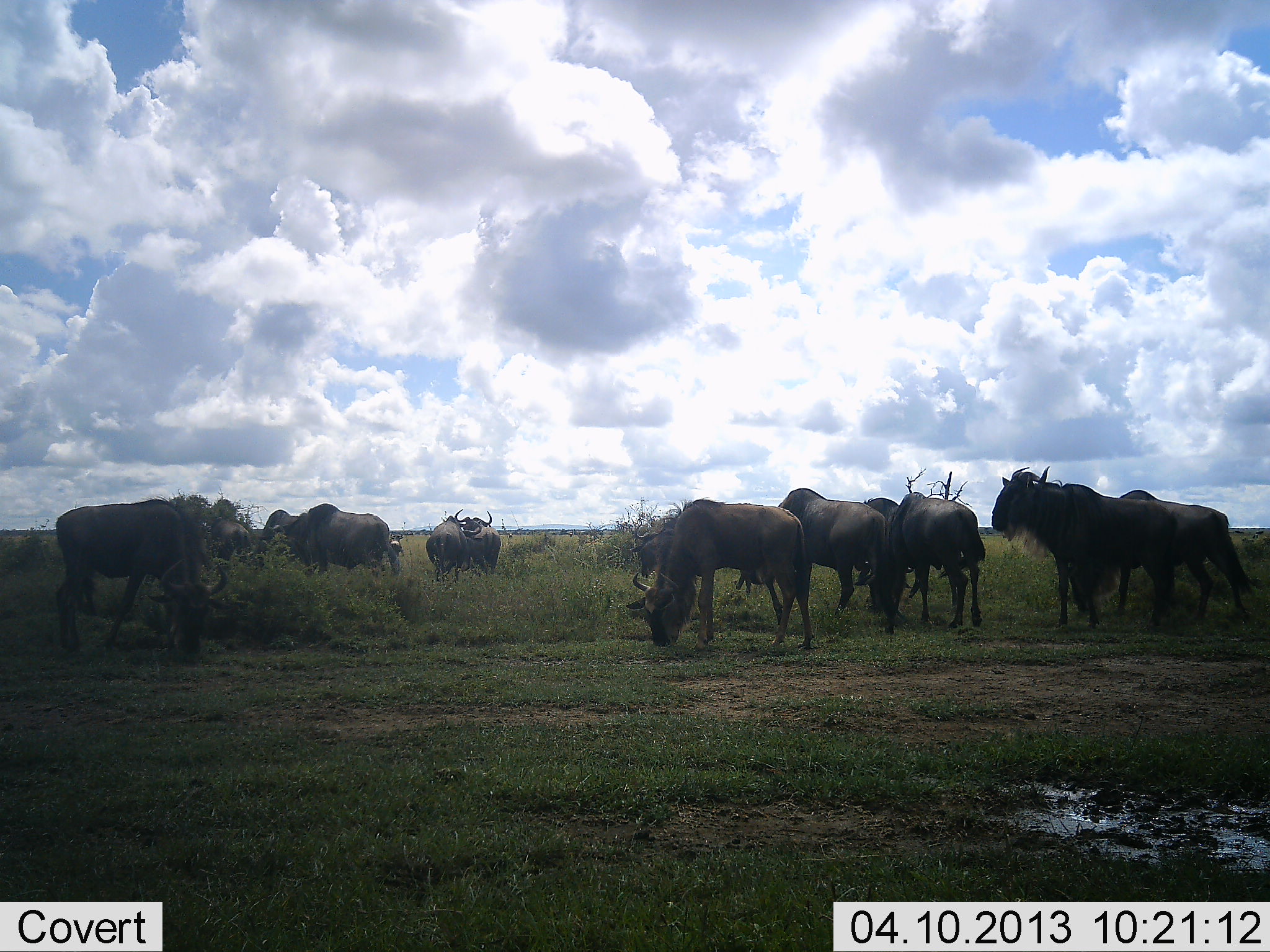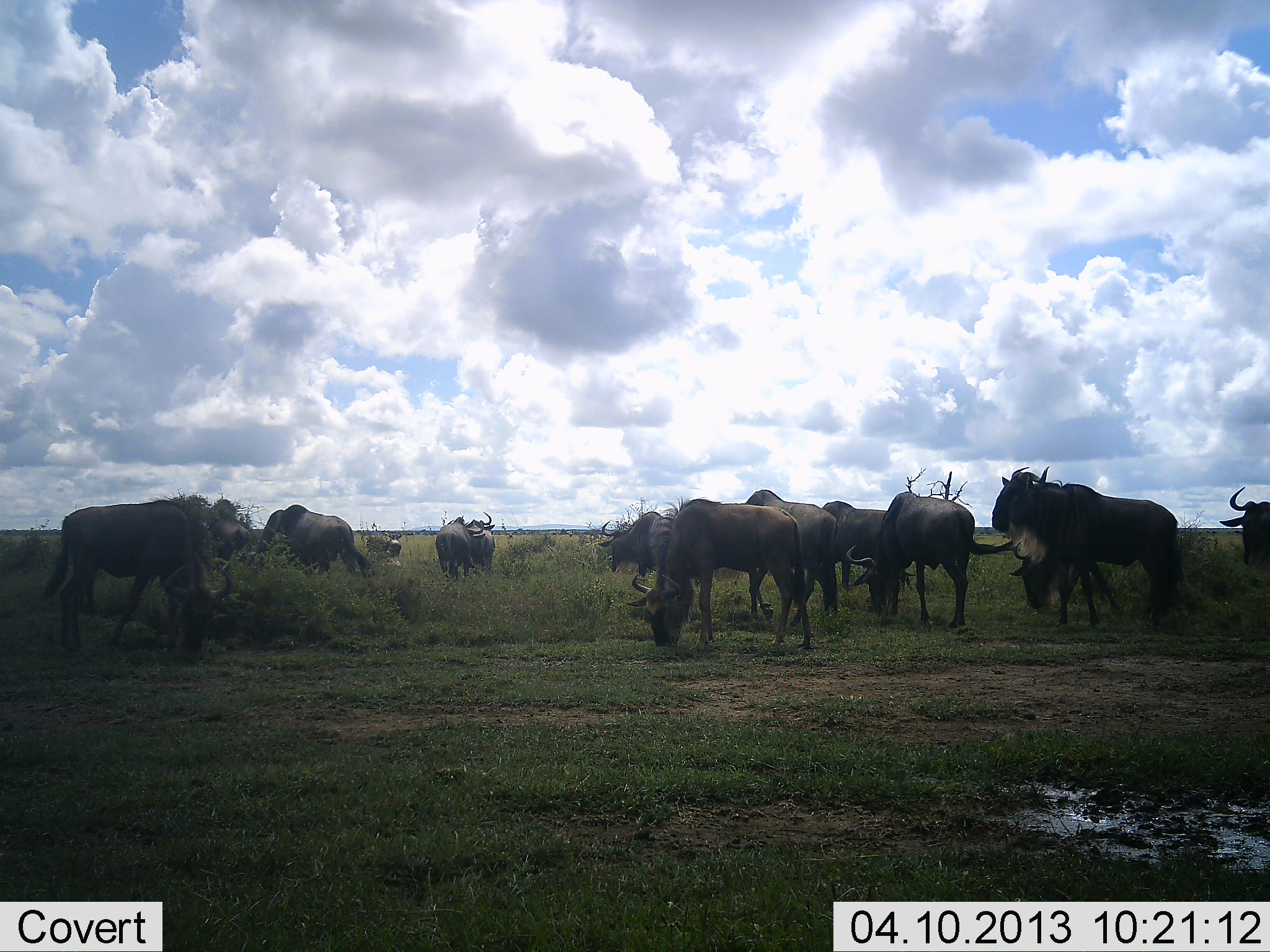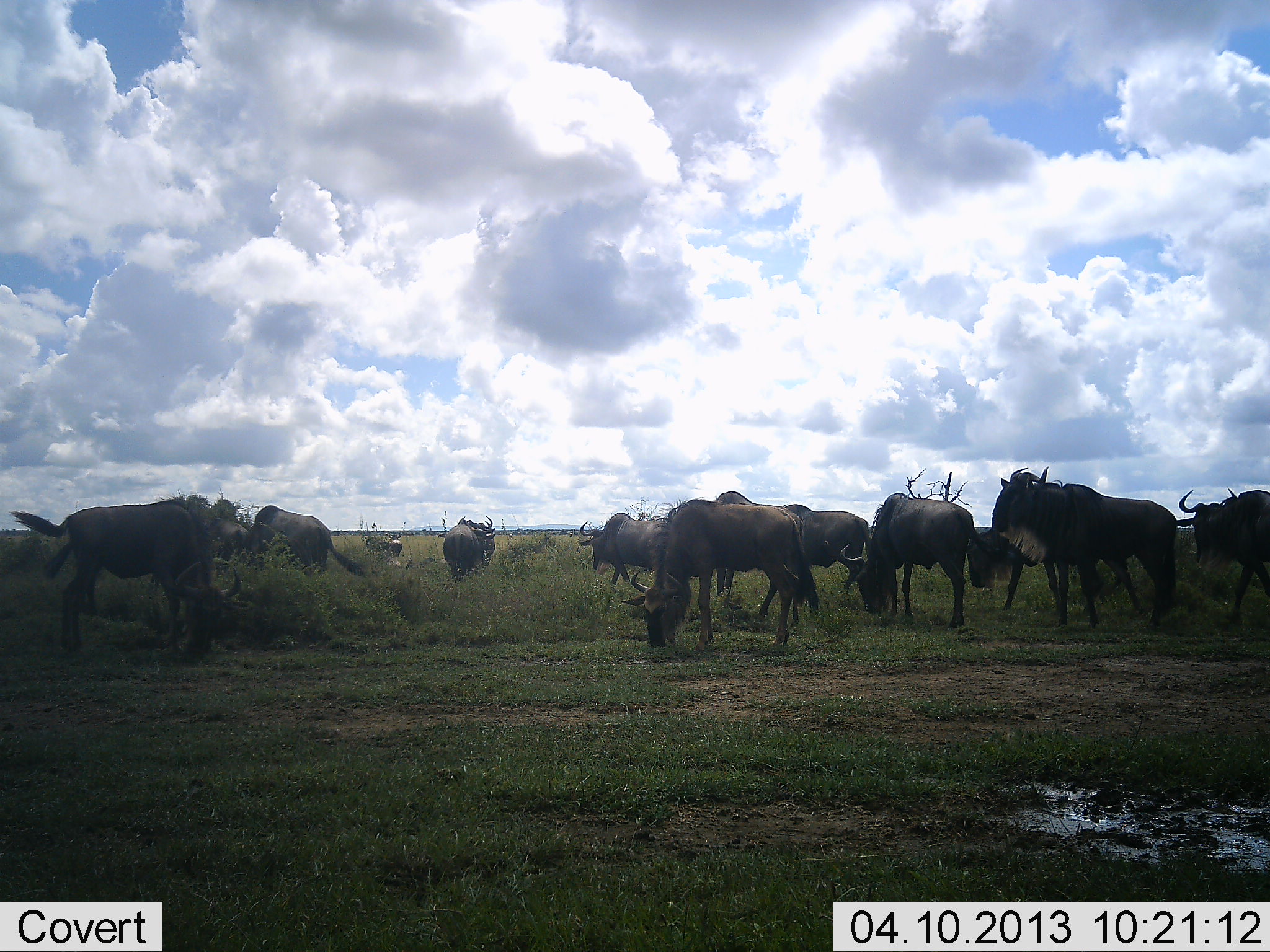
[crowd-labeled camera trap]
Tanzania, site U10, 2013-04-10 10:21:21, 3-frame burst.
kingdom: Animalia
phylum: Chordata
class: Mammalia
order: Artiodactyla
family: Bovidae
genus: Connochaetes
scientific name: Connochaetes taurinus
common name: blue wildebeest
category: wildebeest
Wildebeest (blue wildebeest) (Connochaetes taurinus), count 11-50. Behavior (volunteer vote fractions): standing 62%, resting 4%, moving 42%, interacting 8%. Young present (vote fraction): 0%. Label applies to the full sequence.